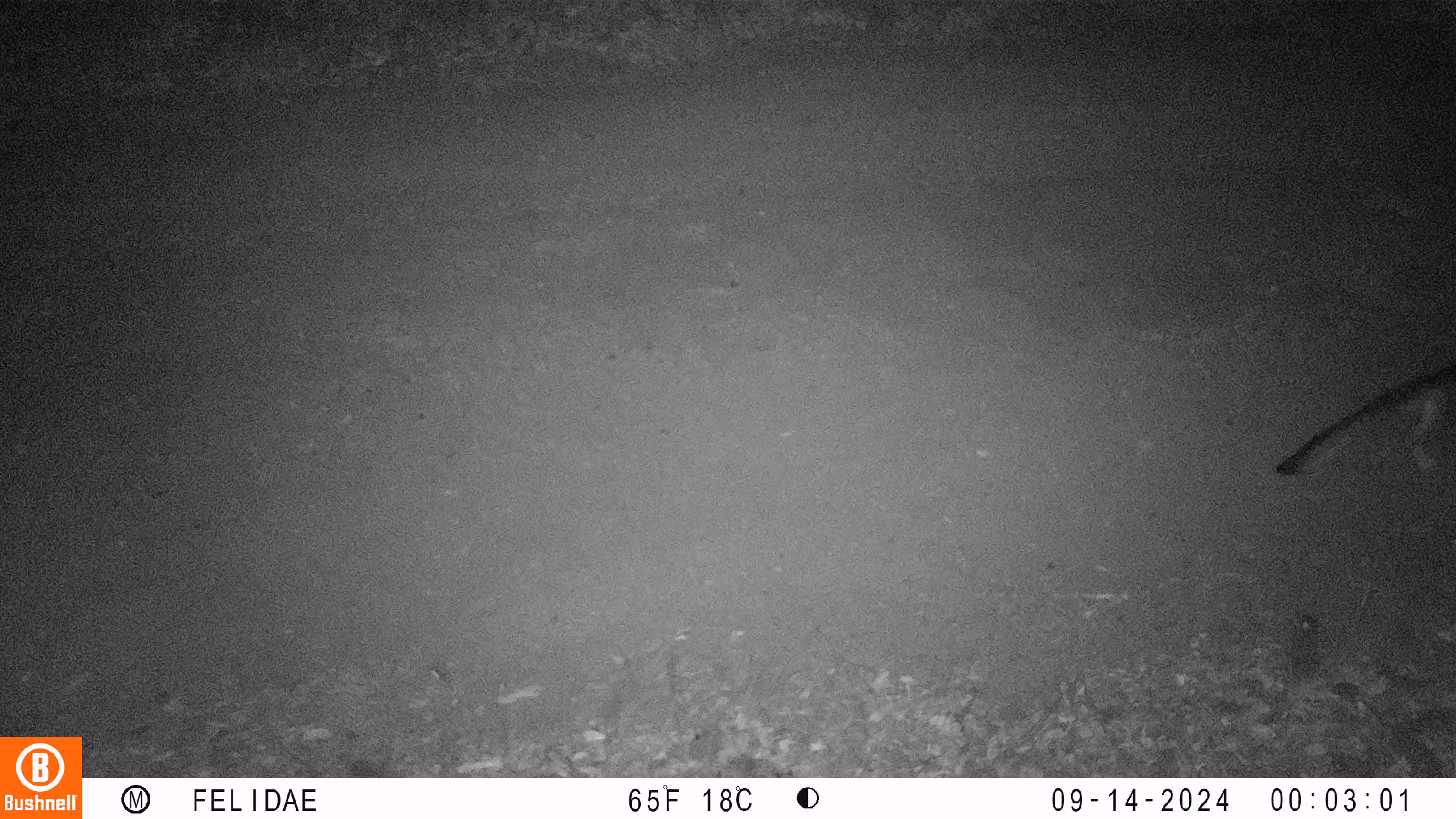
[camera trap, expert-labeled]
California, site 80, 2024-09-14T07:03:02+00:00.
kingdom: Animalia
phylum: Chordata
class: Mammalia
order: Carnivora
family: Canidae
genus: Urocyon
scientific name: Urocyon cinereoargenteus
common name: gray fox